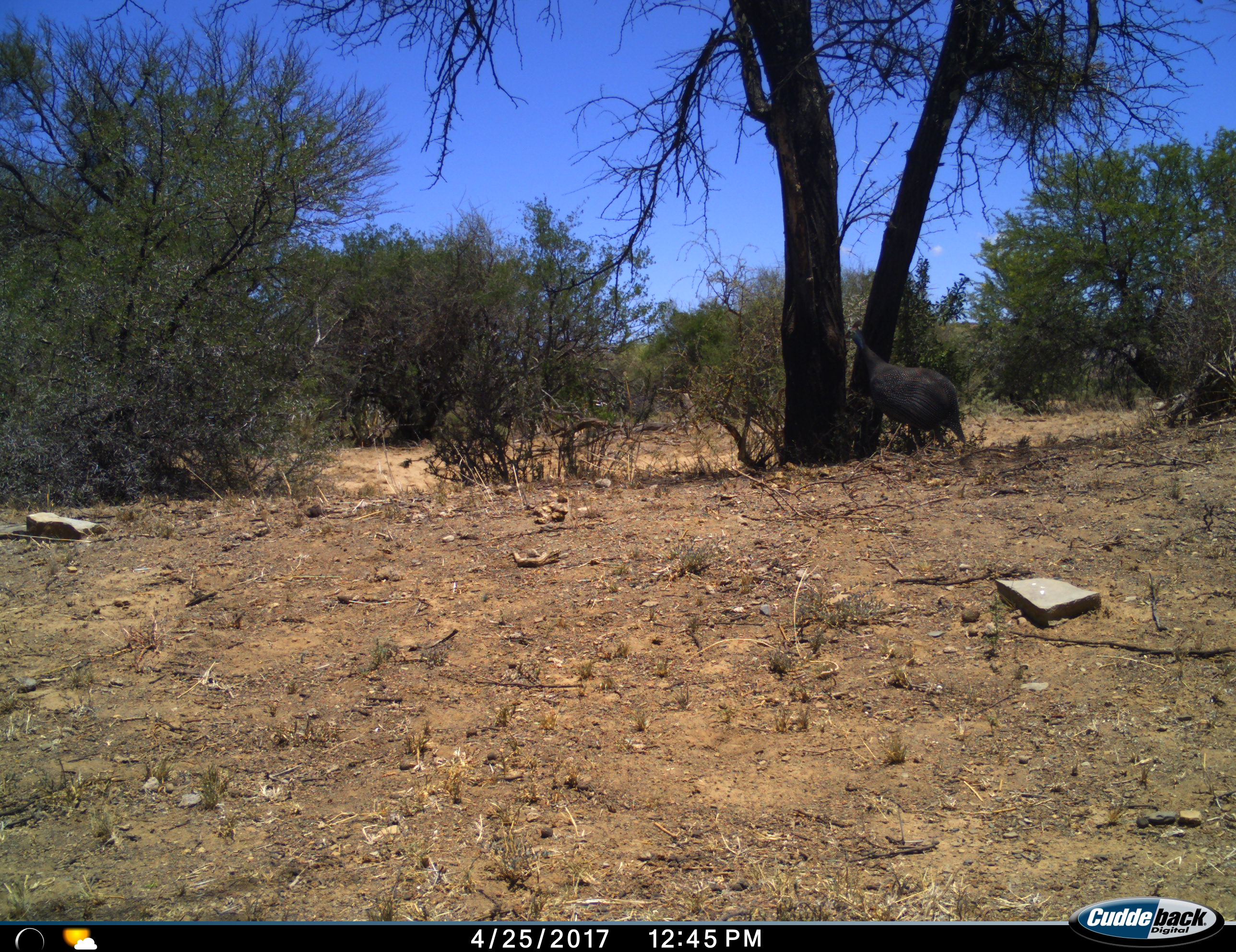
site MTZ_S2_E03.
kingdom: Animalia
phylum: Chordata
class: Aves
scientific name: Aves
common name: bird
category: birdother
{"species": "birdother (bird) (Aves)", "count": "1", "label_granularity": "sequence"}